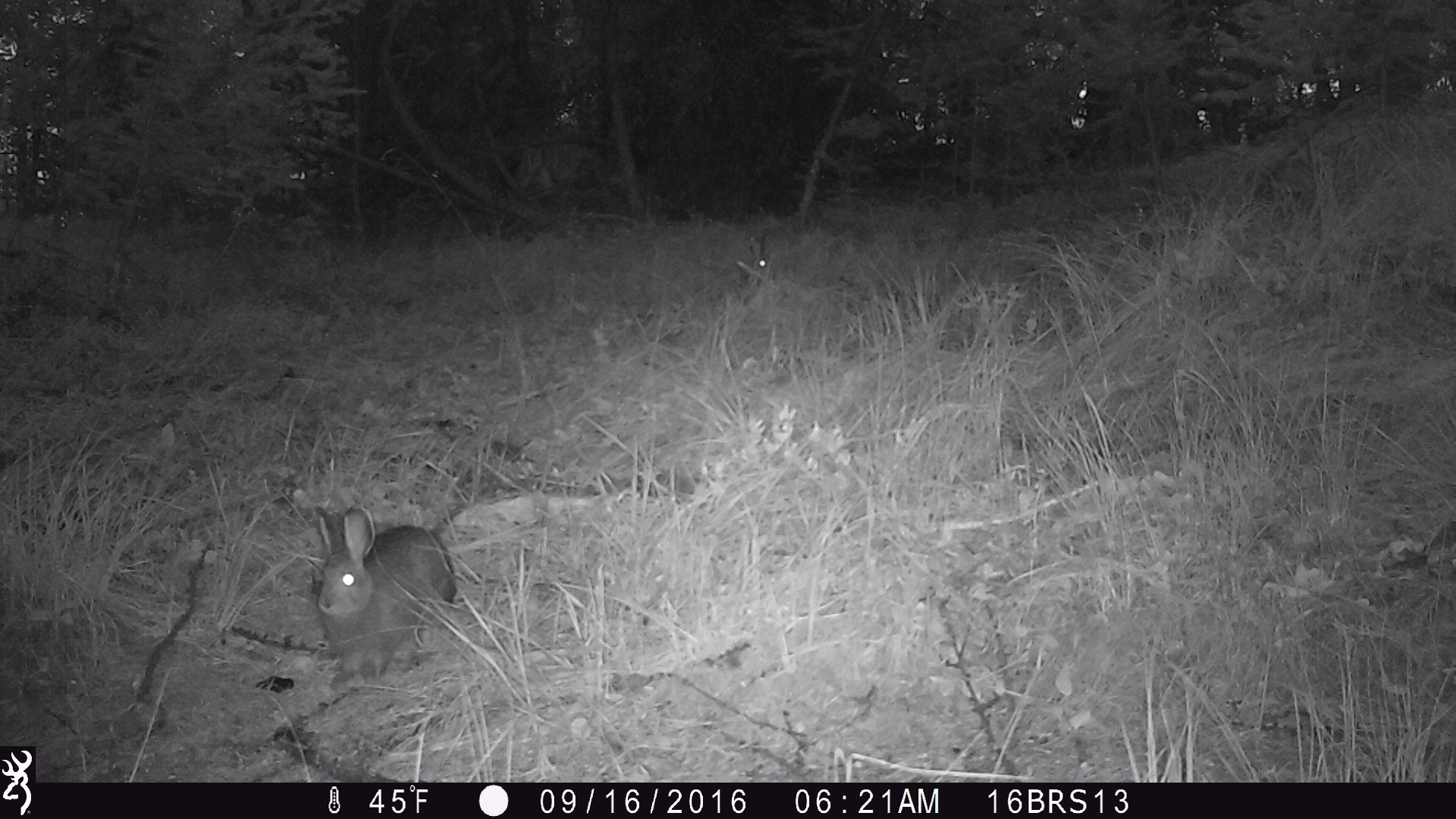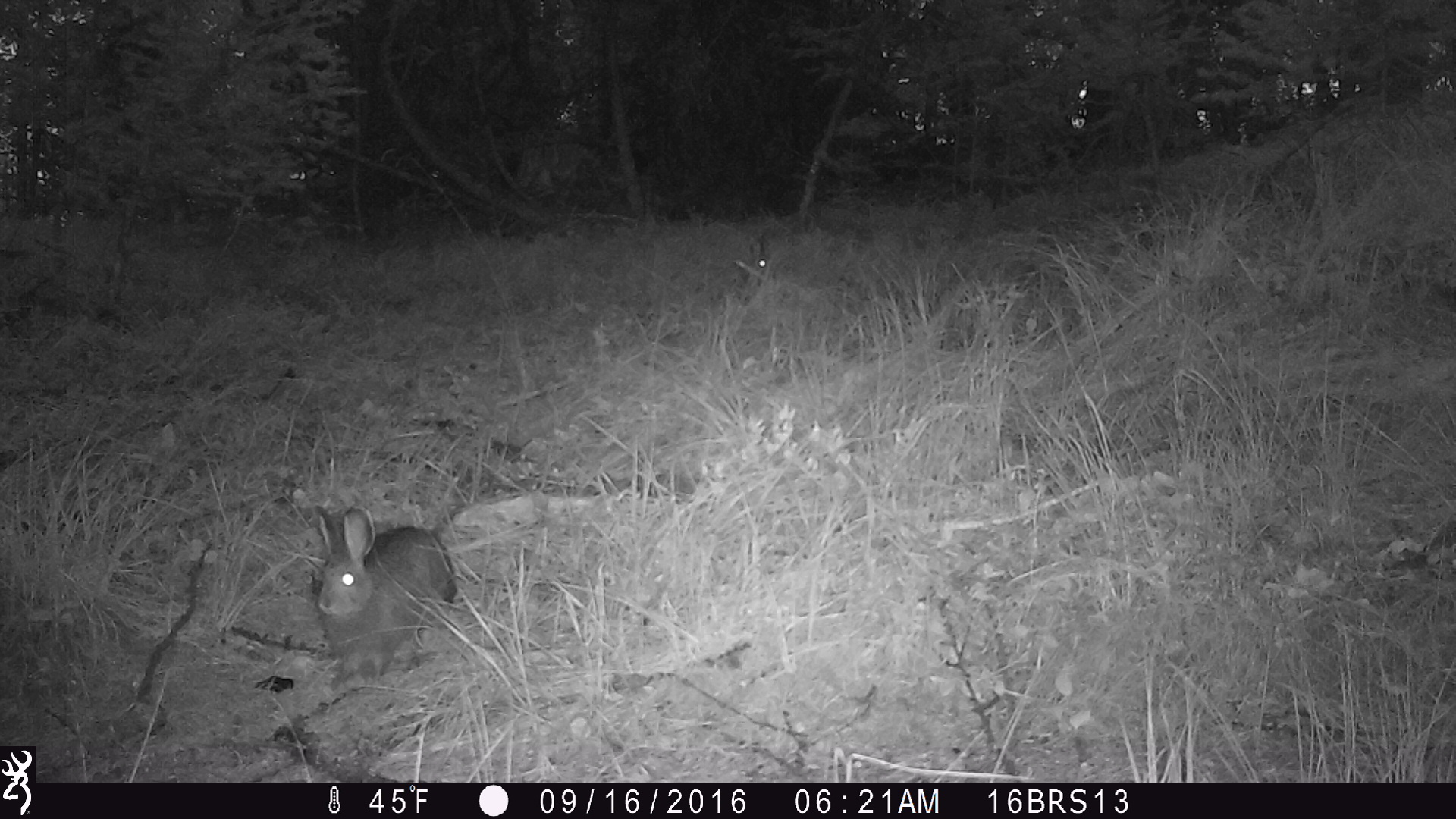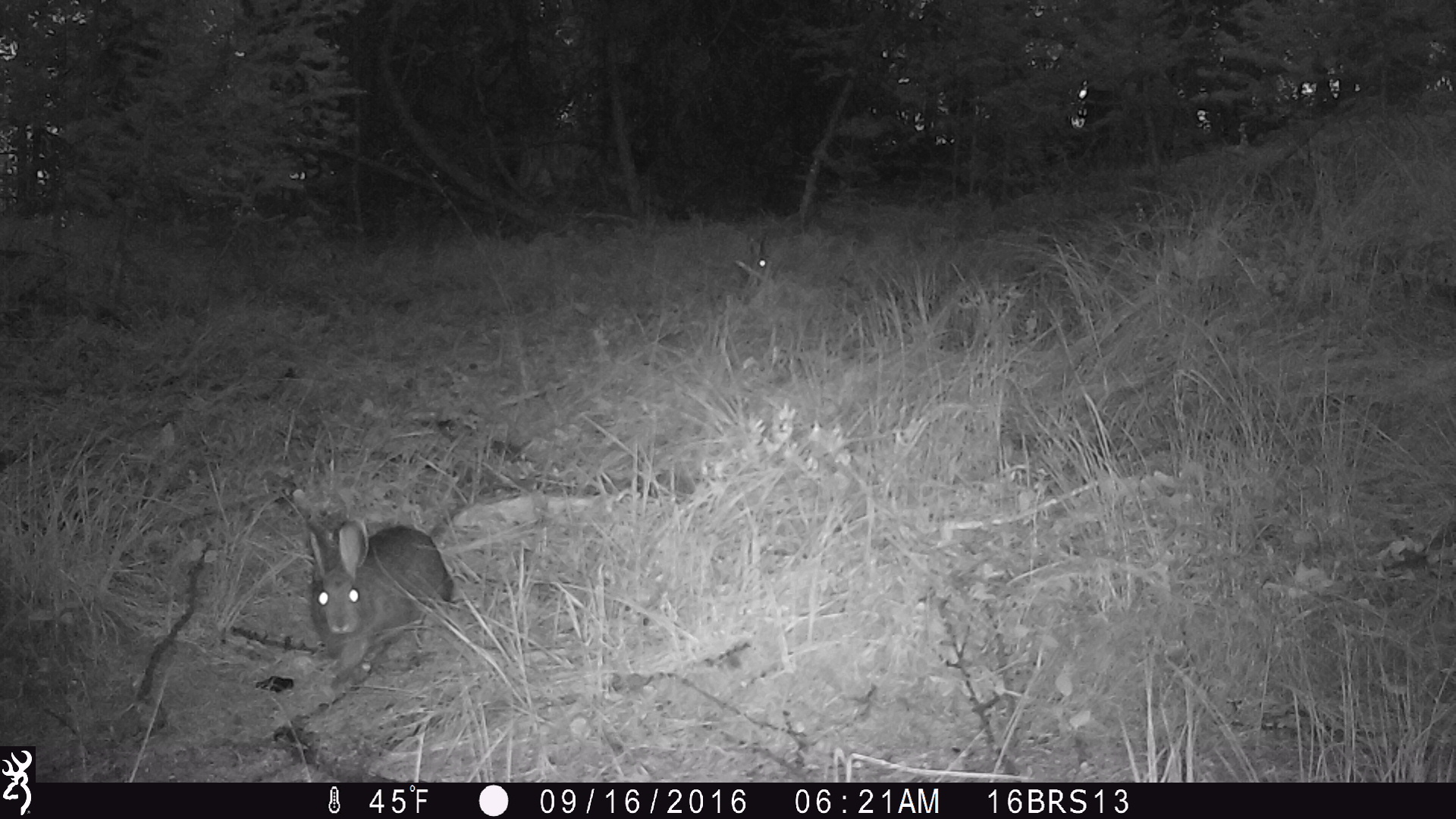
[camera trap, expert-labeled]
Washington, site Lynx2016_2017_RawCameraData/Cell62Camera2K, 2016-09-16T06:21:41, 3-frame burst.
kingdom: Animalia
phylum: Chordata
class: Mammalia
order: Lagomorpha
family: Leporidae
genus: Lepus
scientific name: Lepus americanus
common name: snowshoe hare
Lepus americanus (snowshoe hare). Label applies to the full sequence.